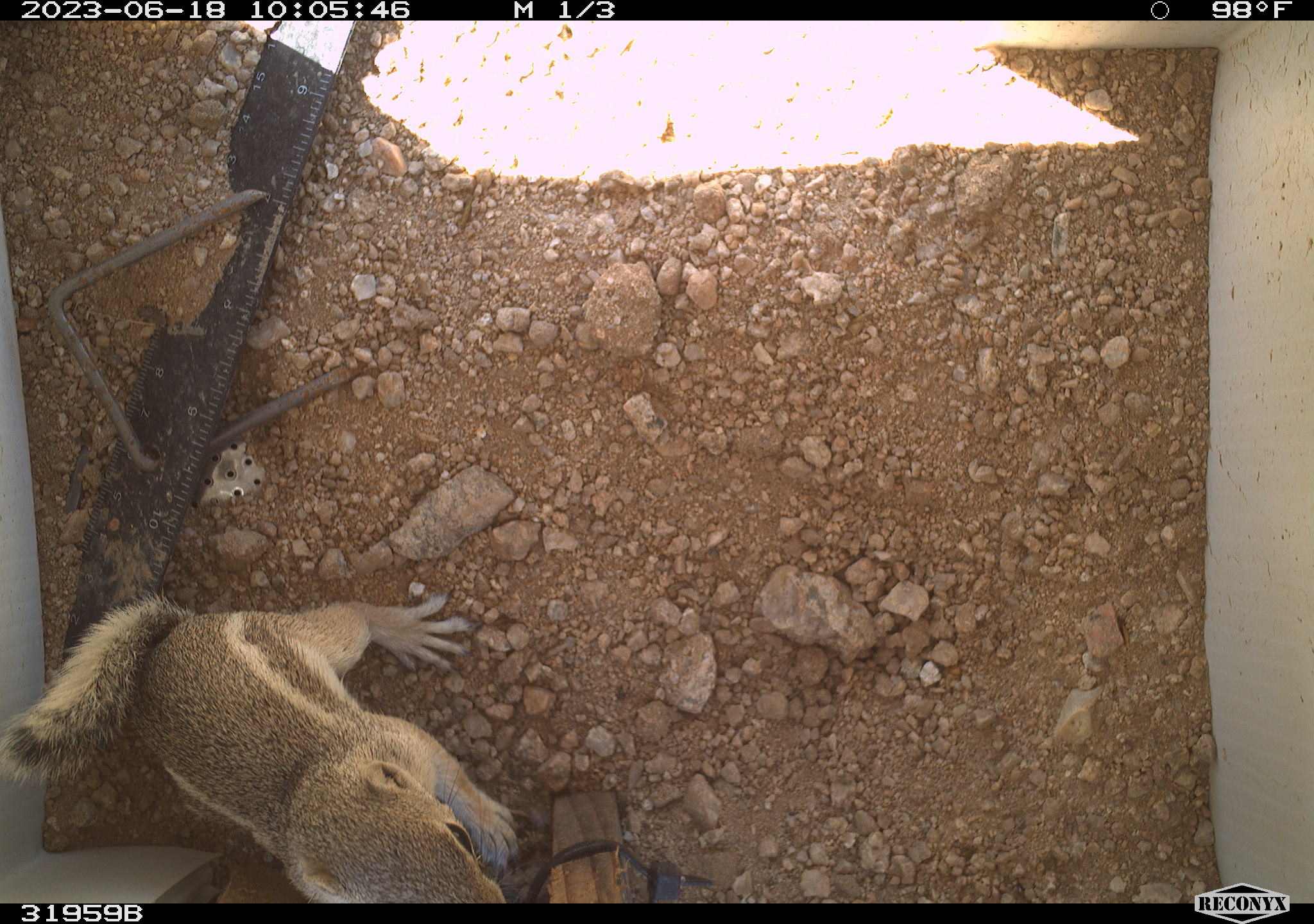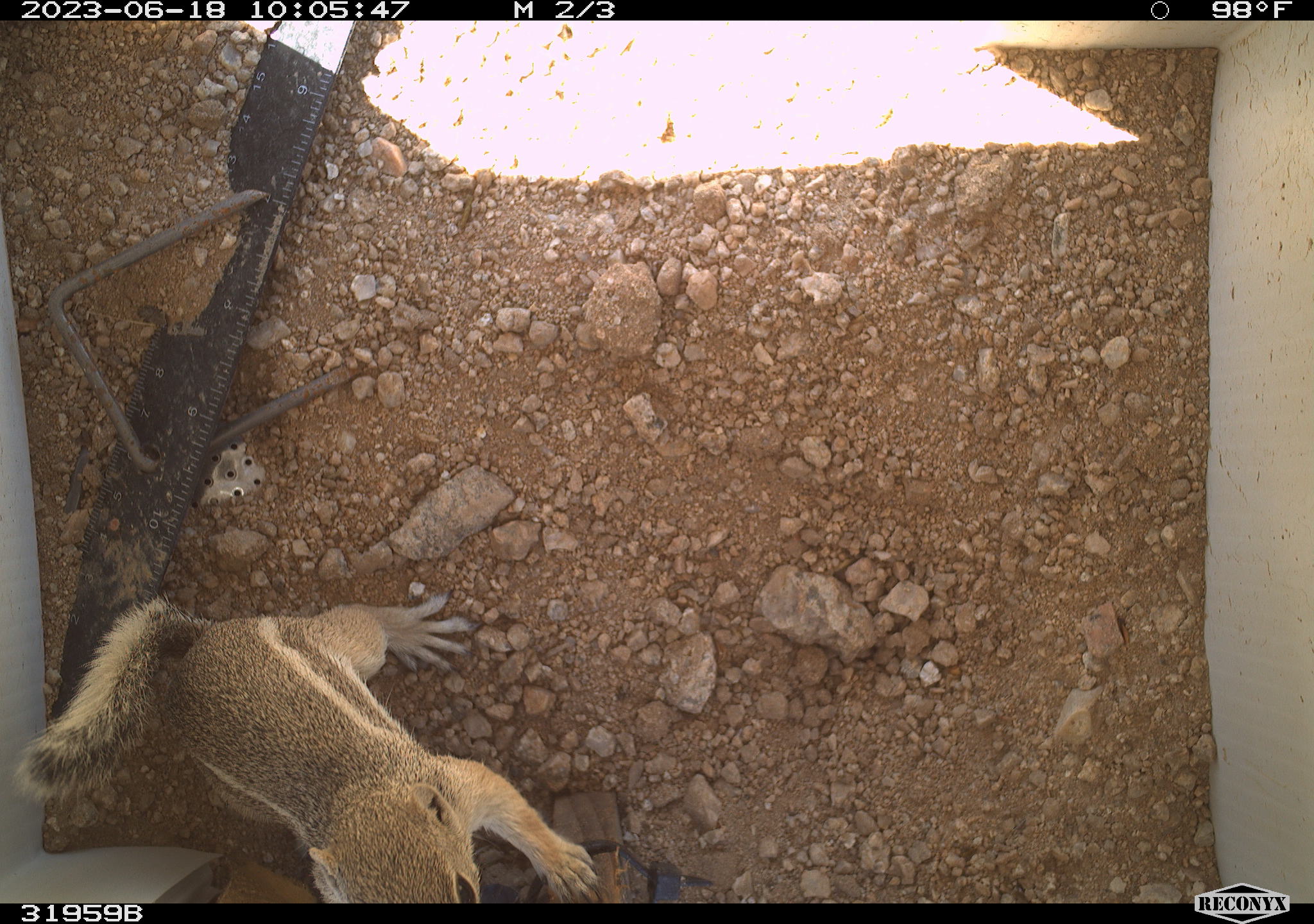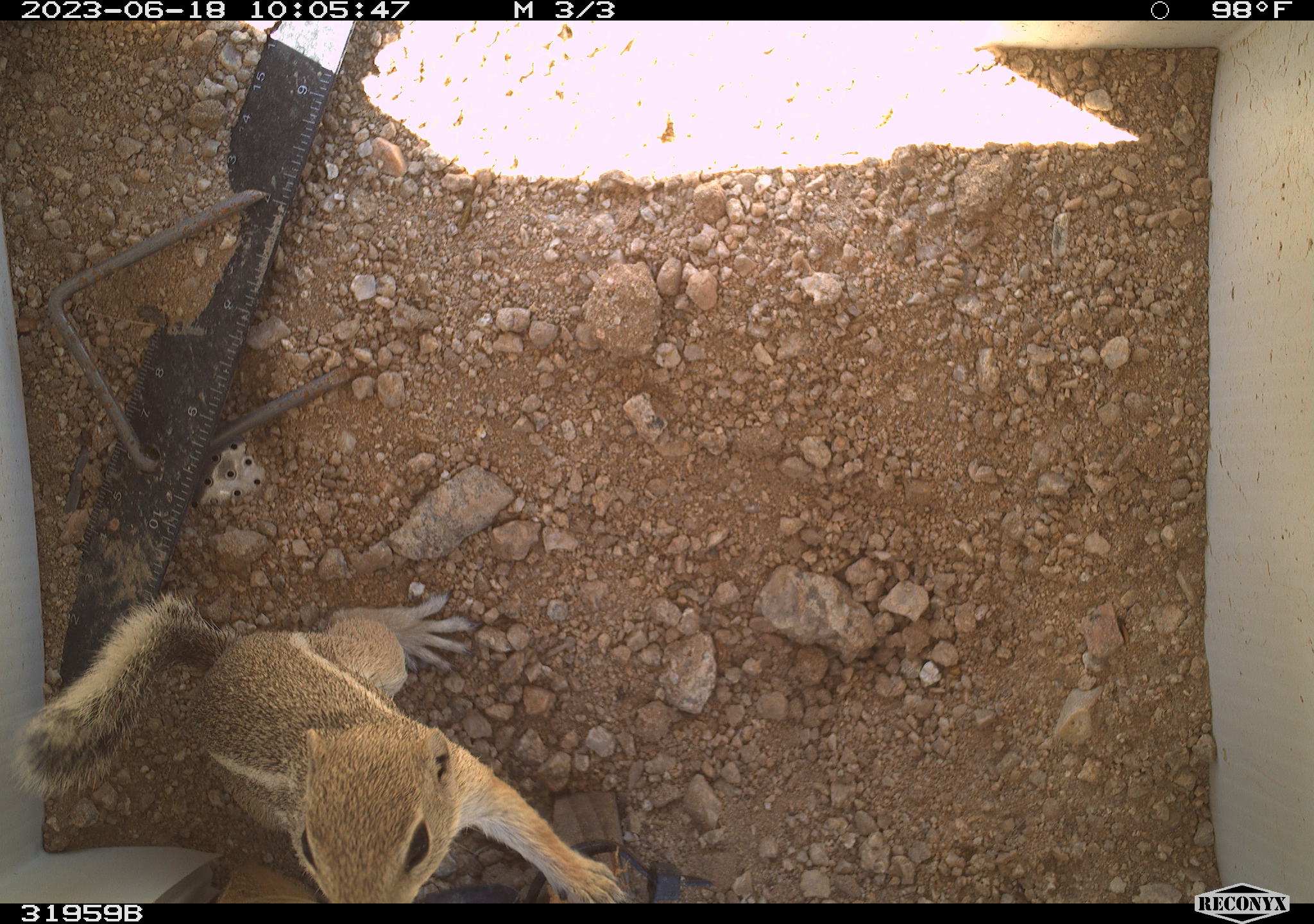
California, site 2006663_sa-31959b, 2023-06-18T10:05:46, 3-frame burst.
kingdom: Animalia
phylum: Chordata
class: Mammalia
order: Rodentia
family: Sciuridae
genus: Ammospermophilus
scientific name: Ammospermophilus leucurus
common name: white-tailed antelope squirrel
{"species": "white-tailed antelope squirrel (Ammospermophilus leucurus)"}